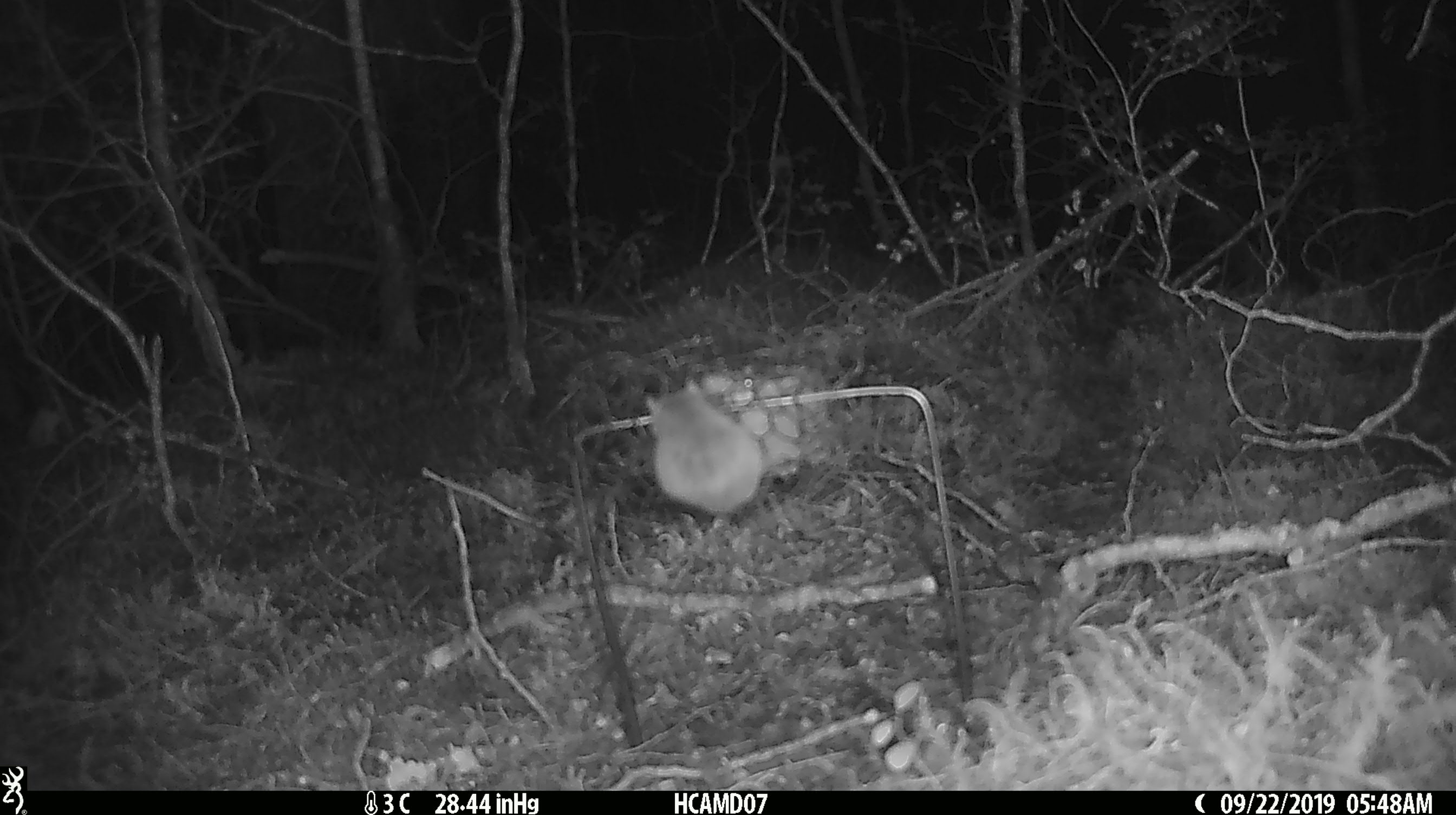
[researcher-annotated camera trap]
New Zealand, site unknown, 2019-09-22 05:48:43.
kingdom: Animalia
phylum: Chordata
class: Mammalia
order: Rodentia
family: Muridae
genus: Mus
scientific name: Mus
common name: mouse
Mouse (Mus).